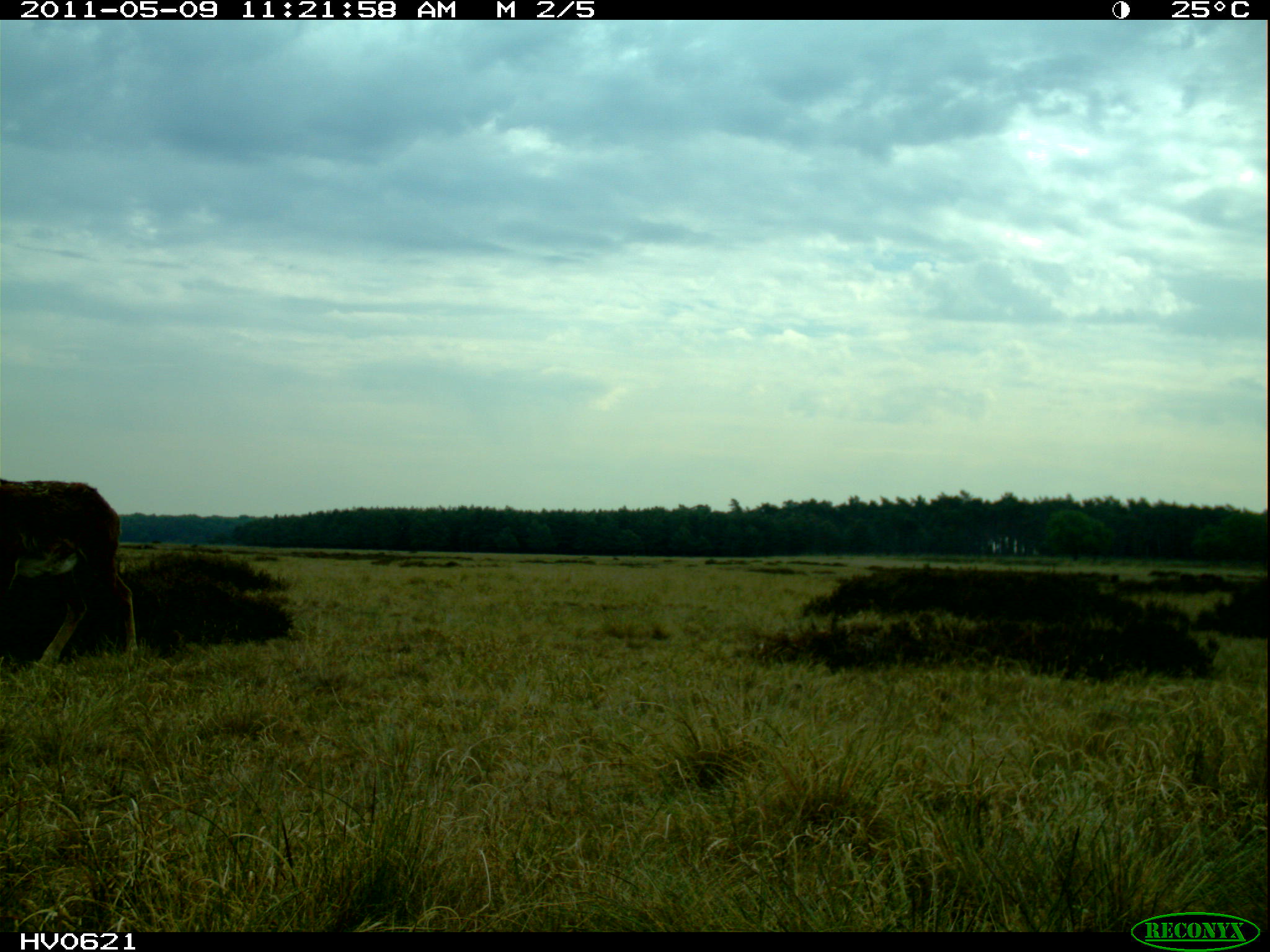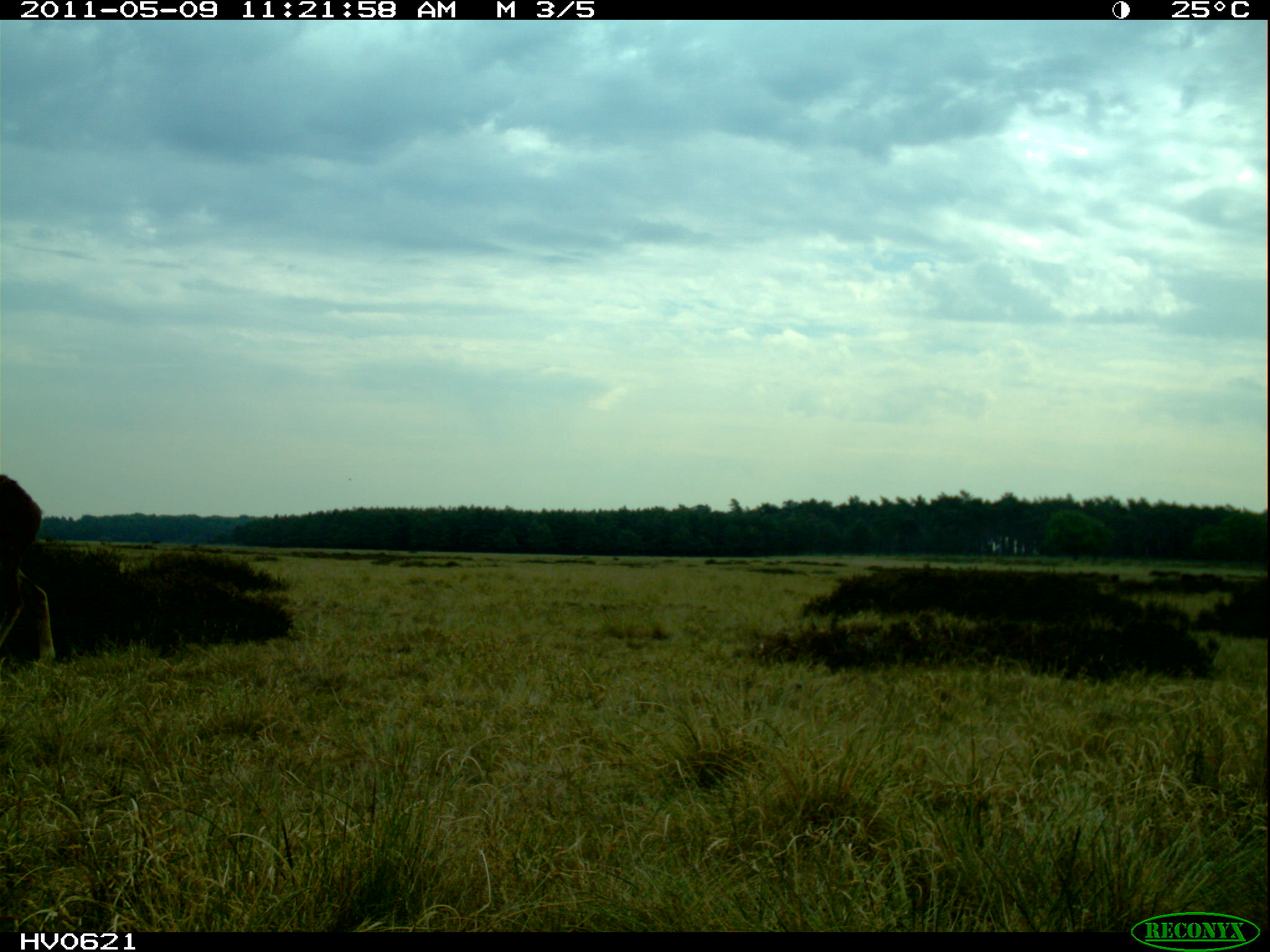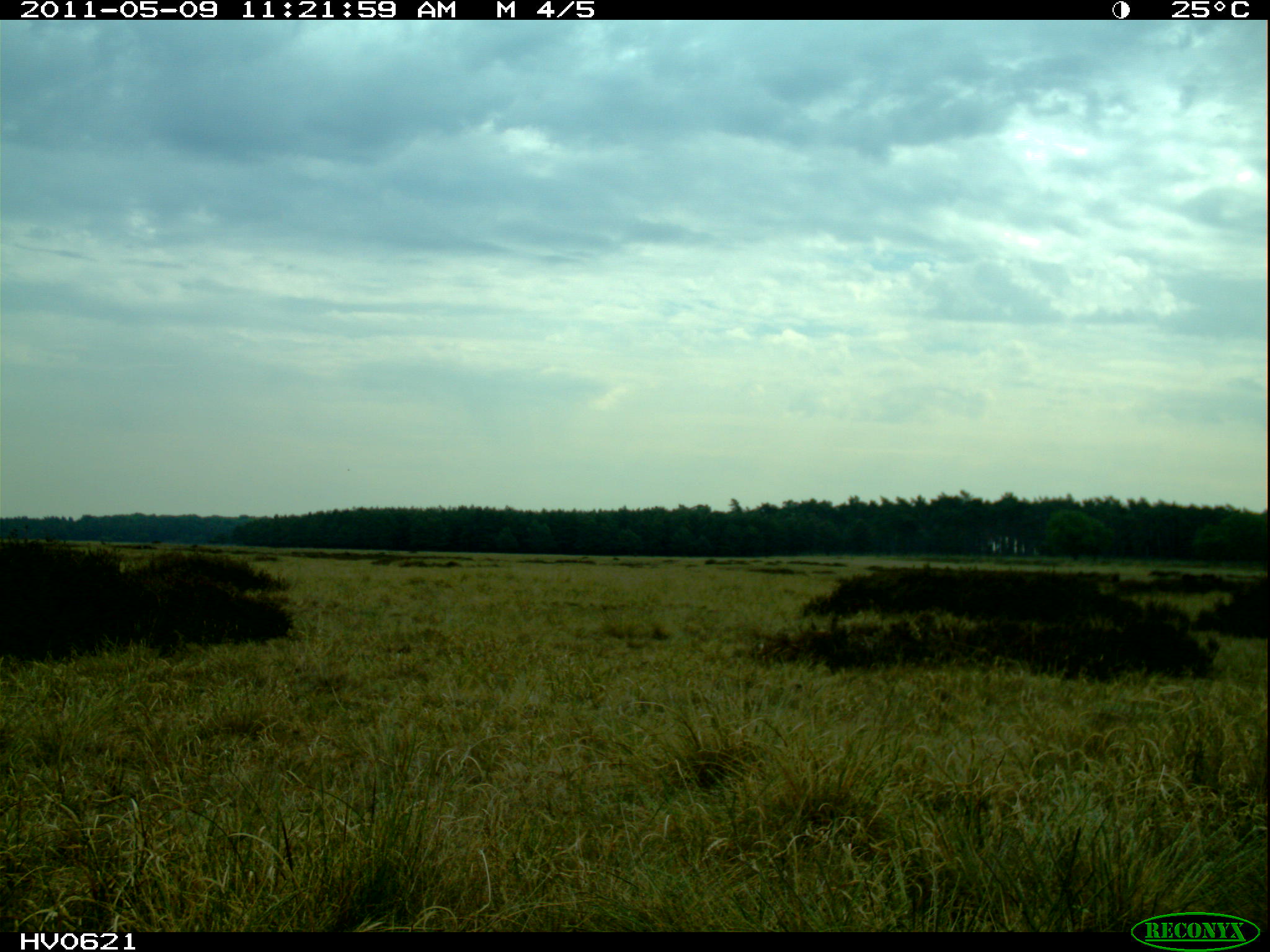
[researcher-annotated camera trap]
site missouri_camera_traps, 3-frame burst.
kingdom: Animalia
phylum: Chordata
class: Mammalia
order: Artiodactyla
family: Bovidae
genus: Ovis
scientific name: Ovis ammon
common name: mouflon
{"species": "mouflon (Ovis ammon)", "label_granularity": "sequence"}